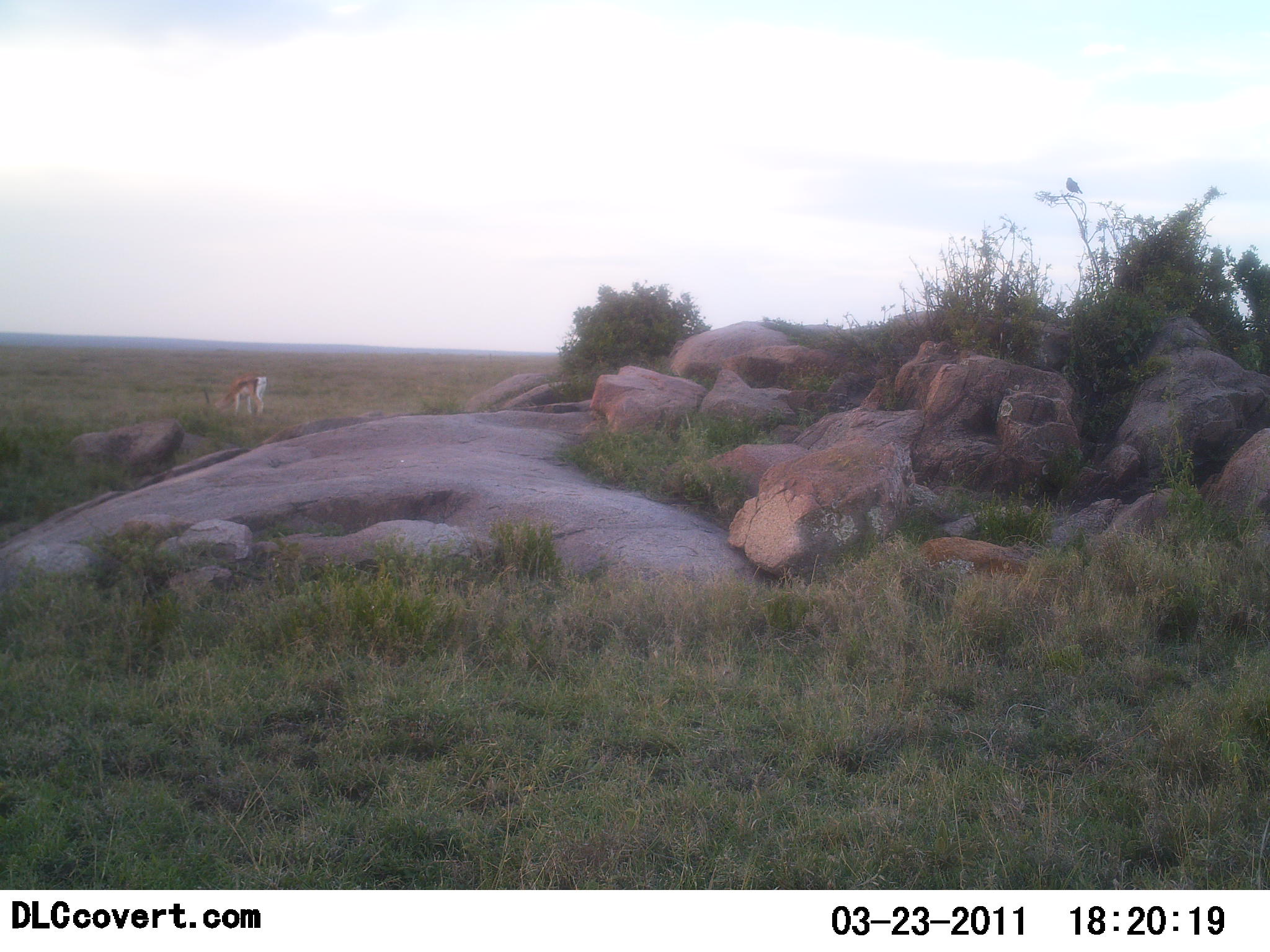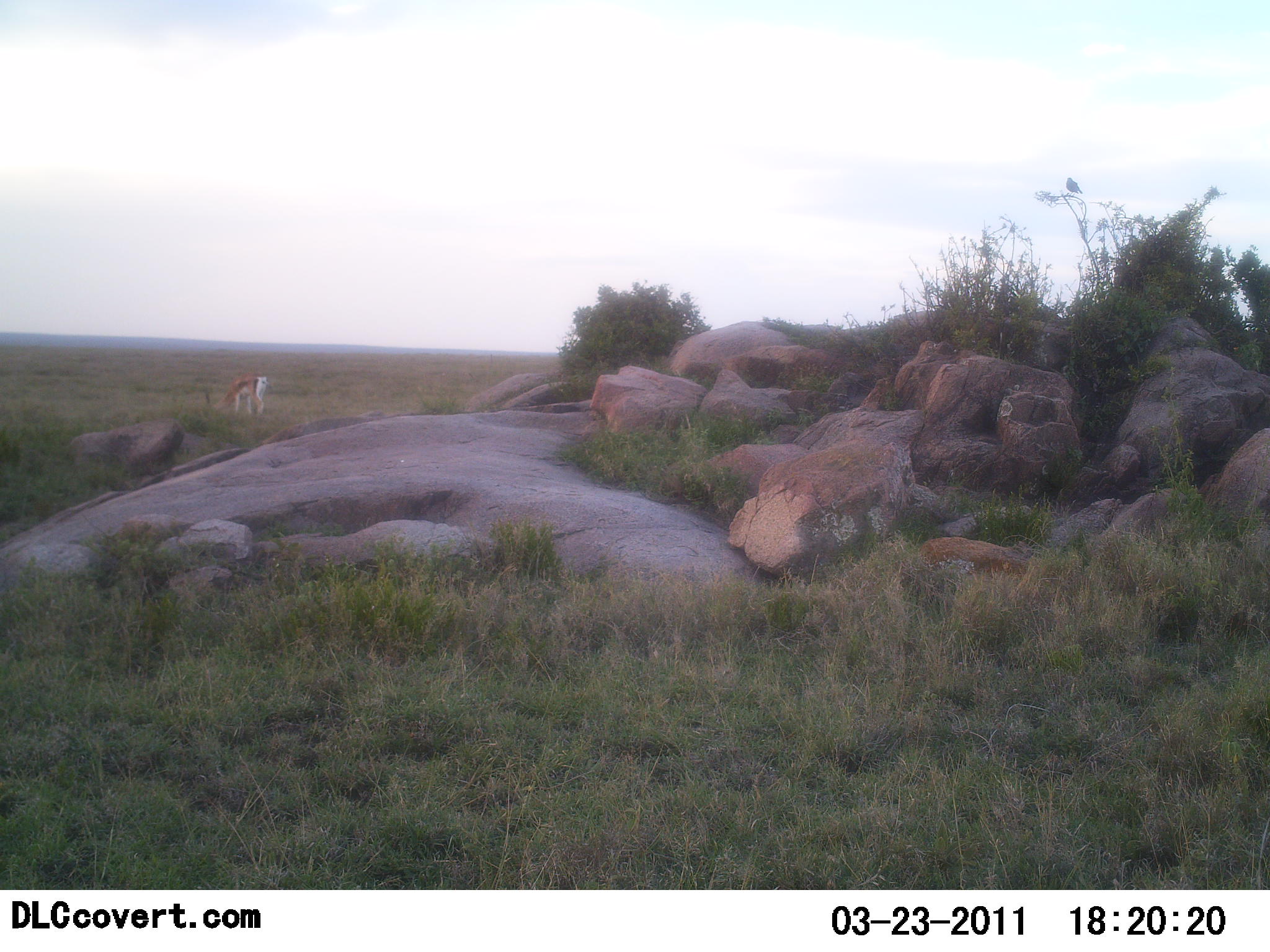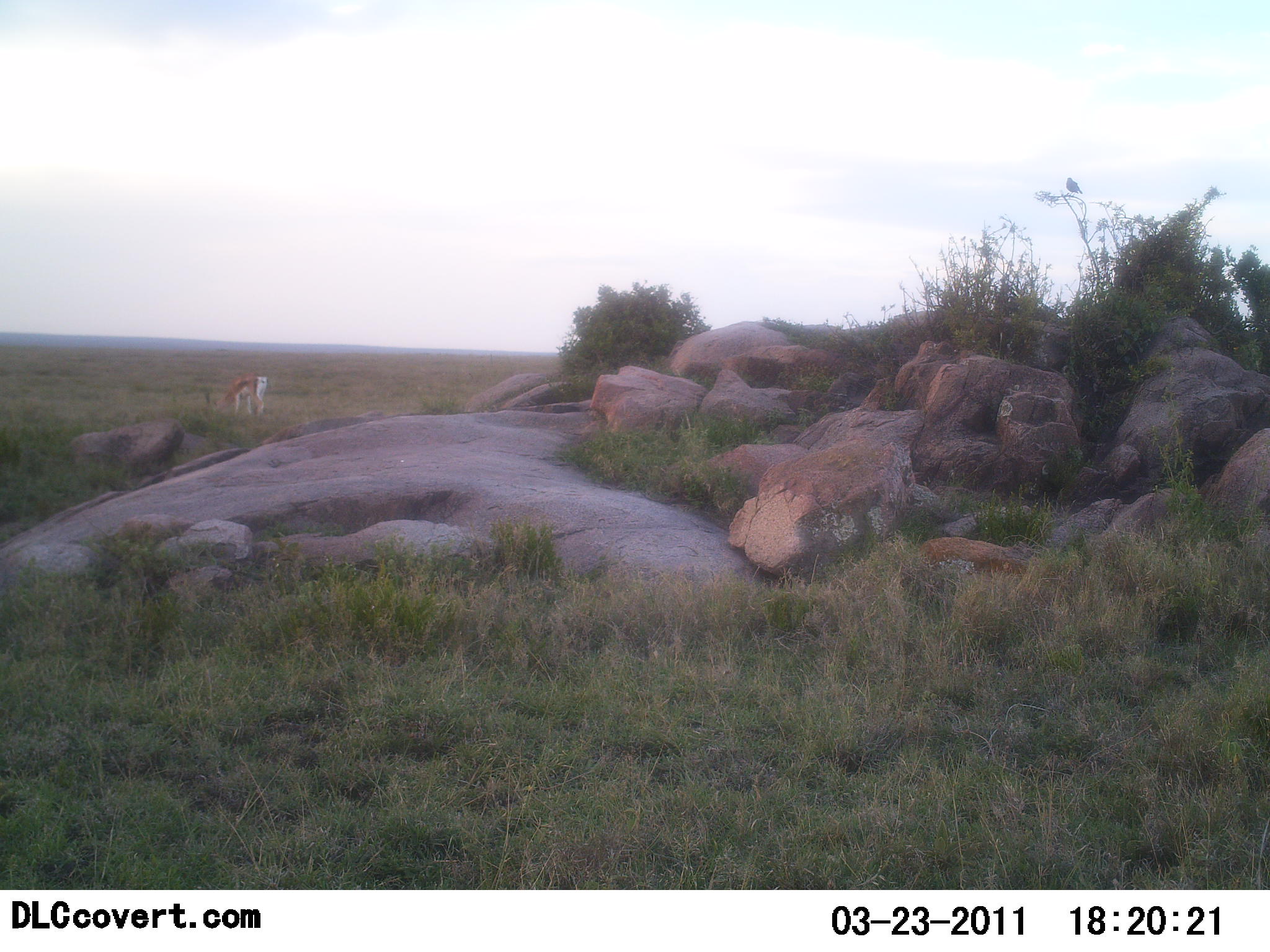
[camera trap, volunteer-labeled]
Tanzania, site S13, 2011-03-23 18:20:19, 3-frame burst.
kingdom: Animalia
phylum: Chordata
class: Mammalia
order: Artiodactyla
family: Bovidae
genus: Eudorcas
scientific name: Eudorcas thomsonii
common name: thomson's gazelle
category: gazellethomsons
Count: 1.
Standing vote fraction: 30%.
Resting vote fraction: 0%.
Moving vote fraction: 0%.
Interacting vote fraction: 0%.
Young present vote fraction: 0%.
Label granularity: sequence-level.